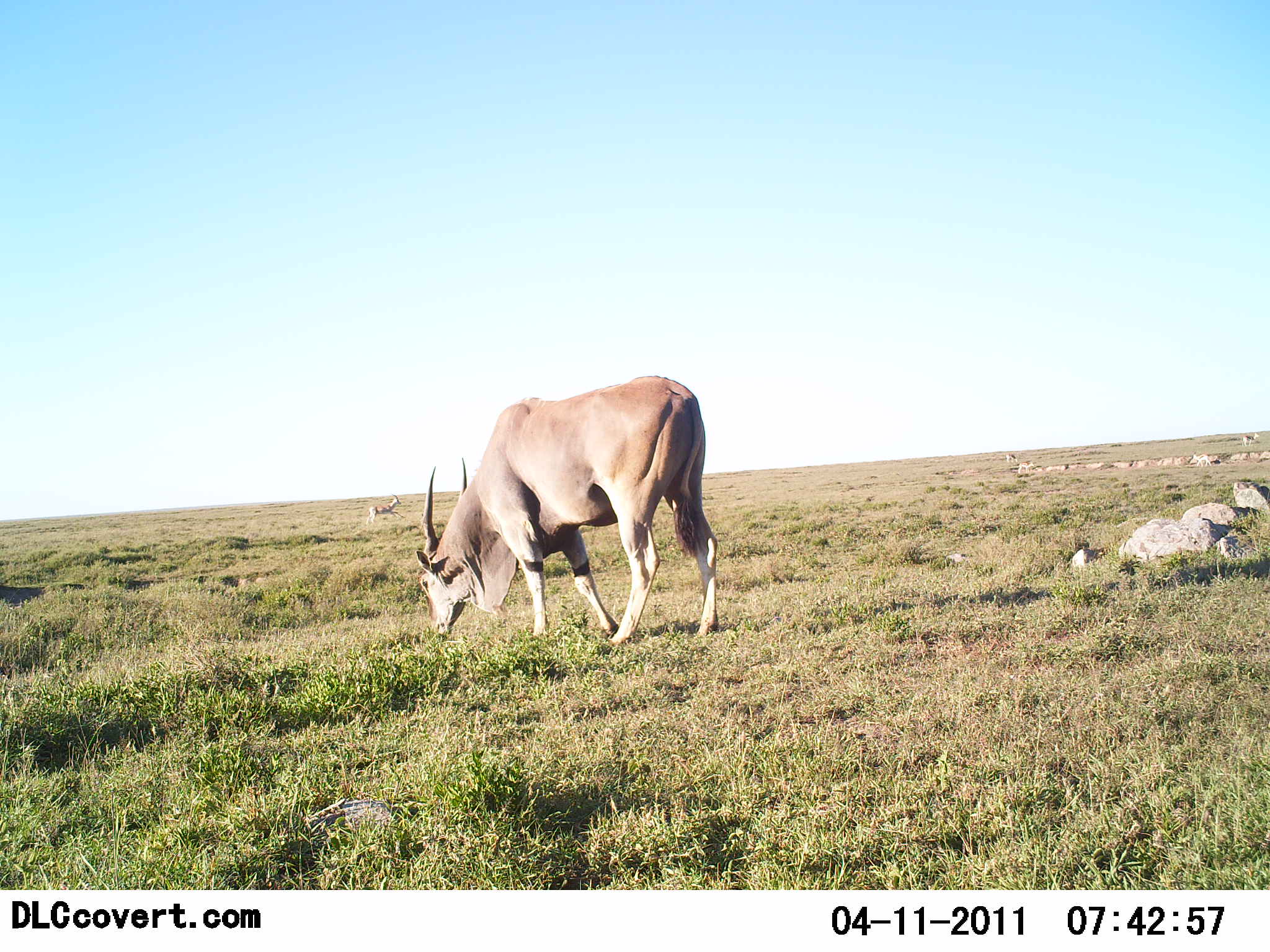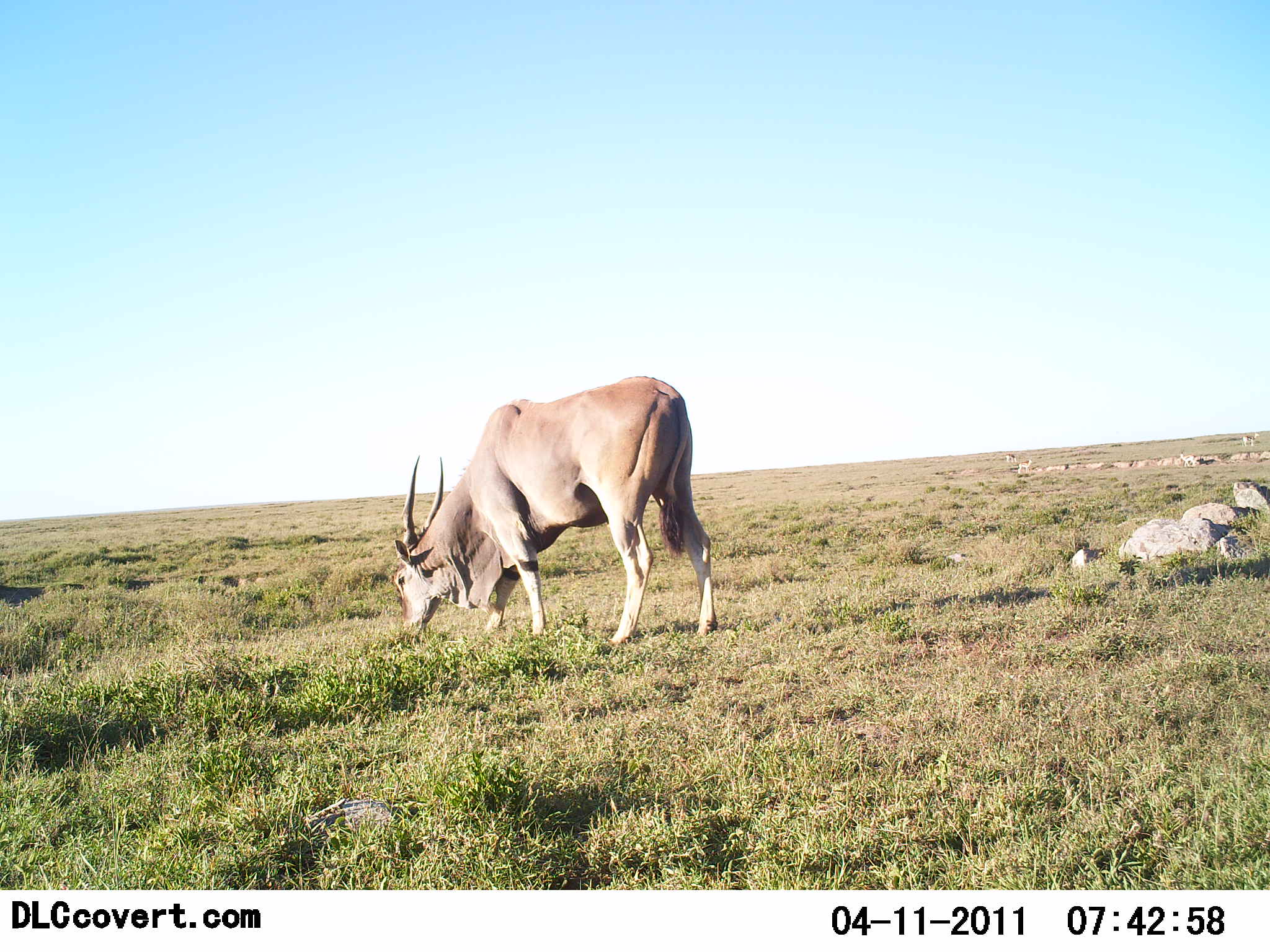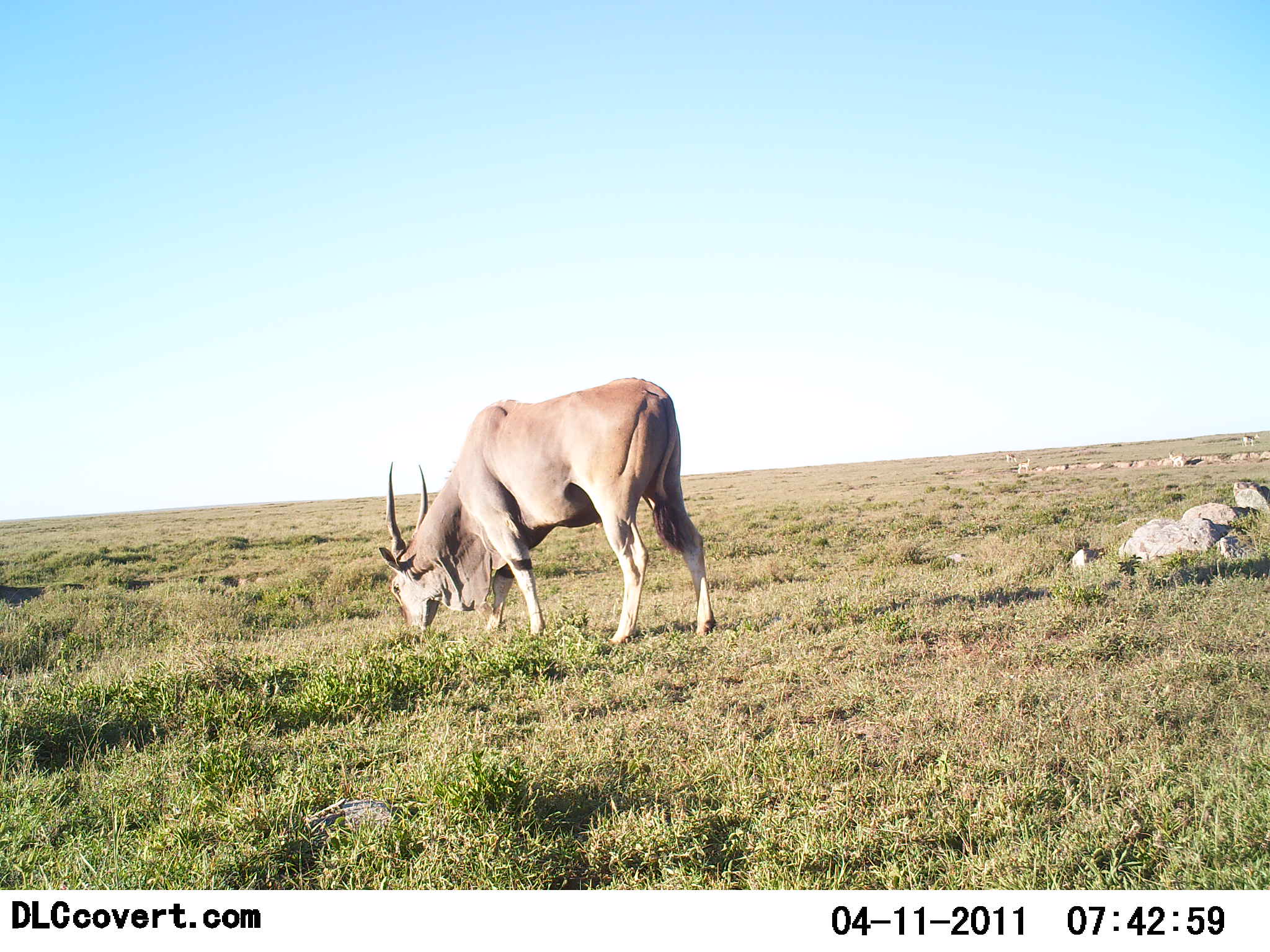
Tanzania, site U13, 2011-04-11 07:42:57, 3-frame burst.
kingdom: Animalia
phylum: Chordata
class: Mammalia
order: Artiodactyla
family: Bovidae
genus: Tragelaphus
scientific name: Tragelaphus oryx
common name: eland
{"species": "eland (Tragelaphus oryx)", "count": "1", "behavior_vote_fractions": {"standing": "25%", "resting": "6%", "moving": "12%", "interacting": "0%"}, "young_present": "0%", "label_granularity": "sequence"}